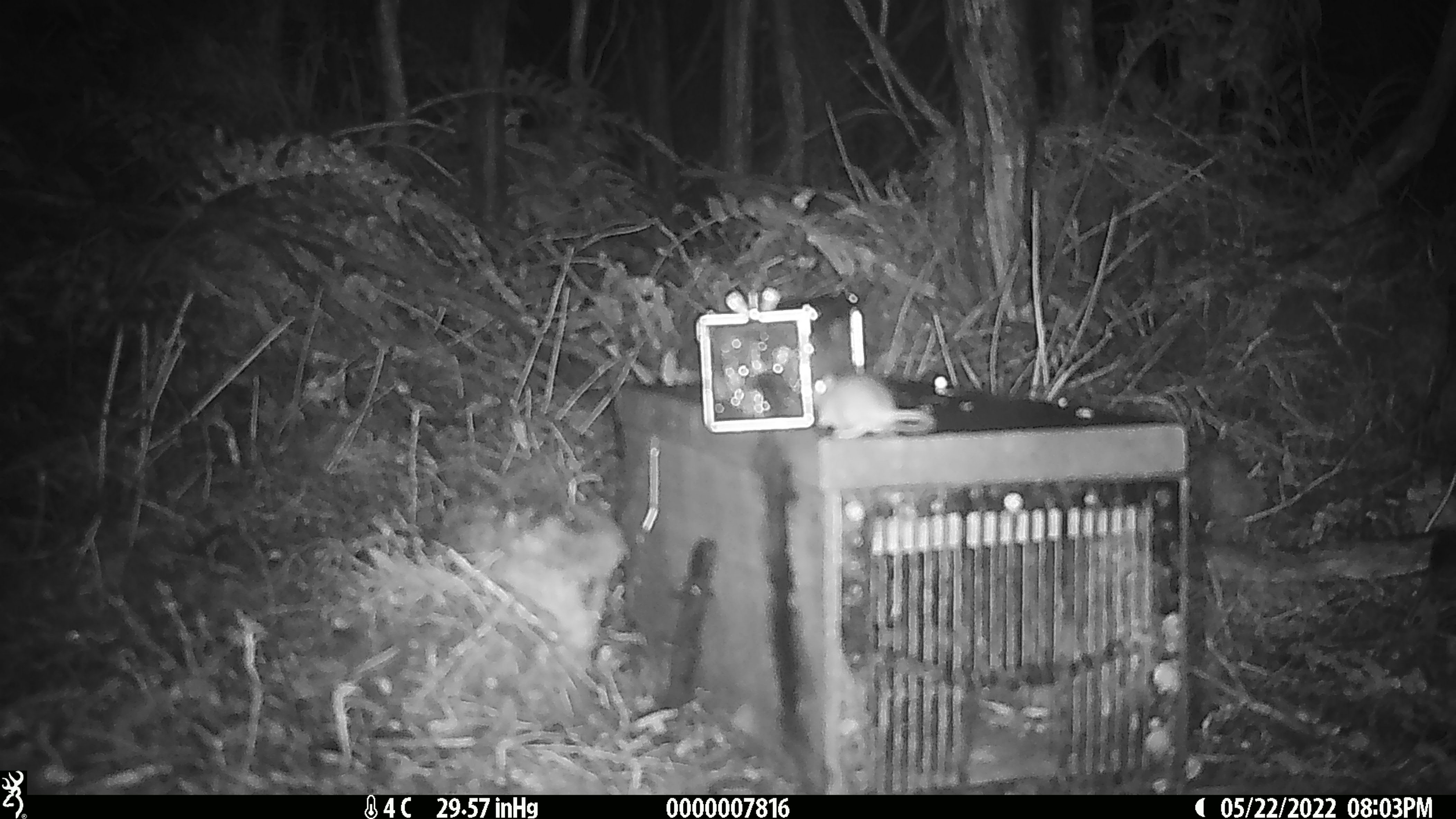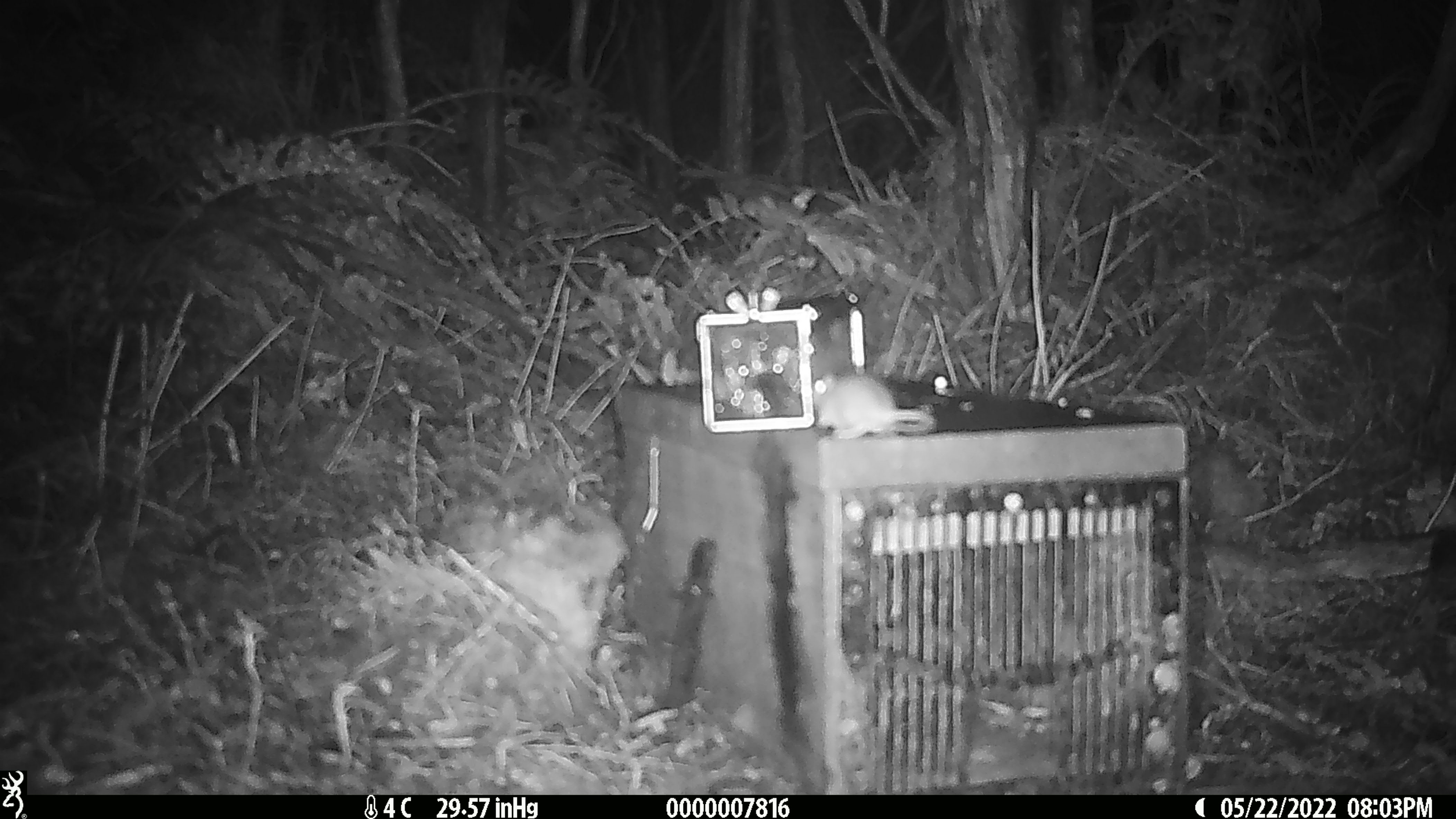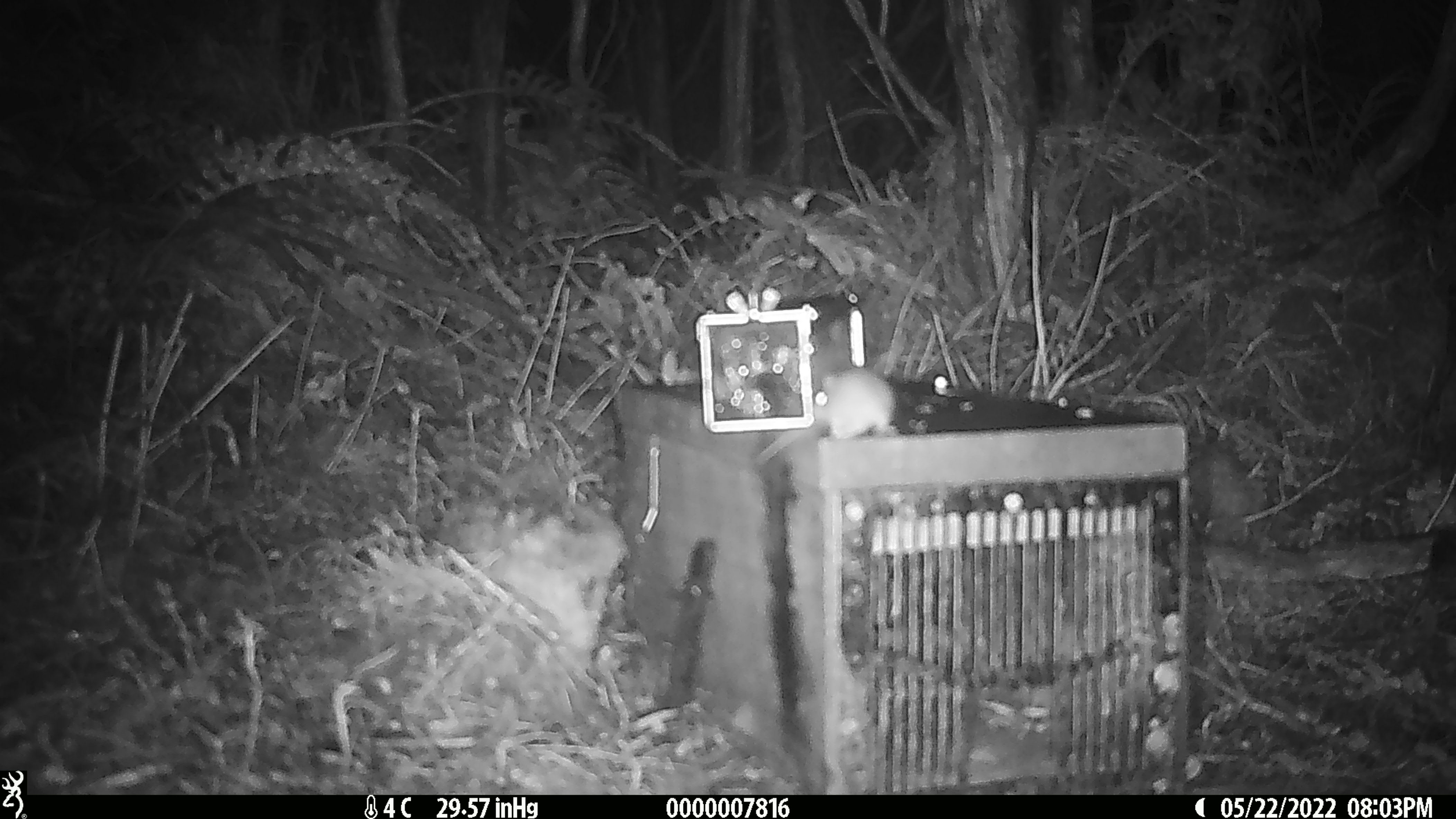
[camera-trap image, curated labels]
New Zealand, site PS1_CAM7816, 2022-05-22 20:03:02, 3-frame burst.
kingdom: Animalia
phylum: Chordata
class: Mammalia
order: Rodentia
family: Muridae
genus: Mus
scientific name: Mus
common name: mouse